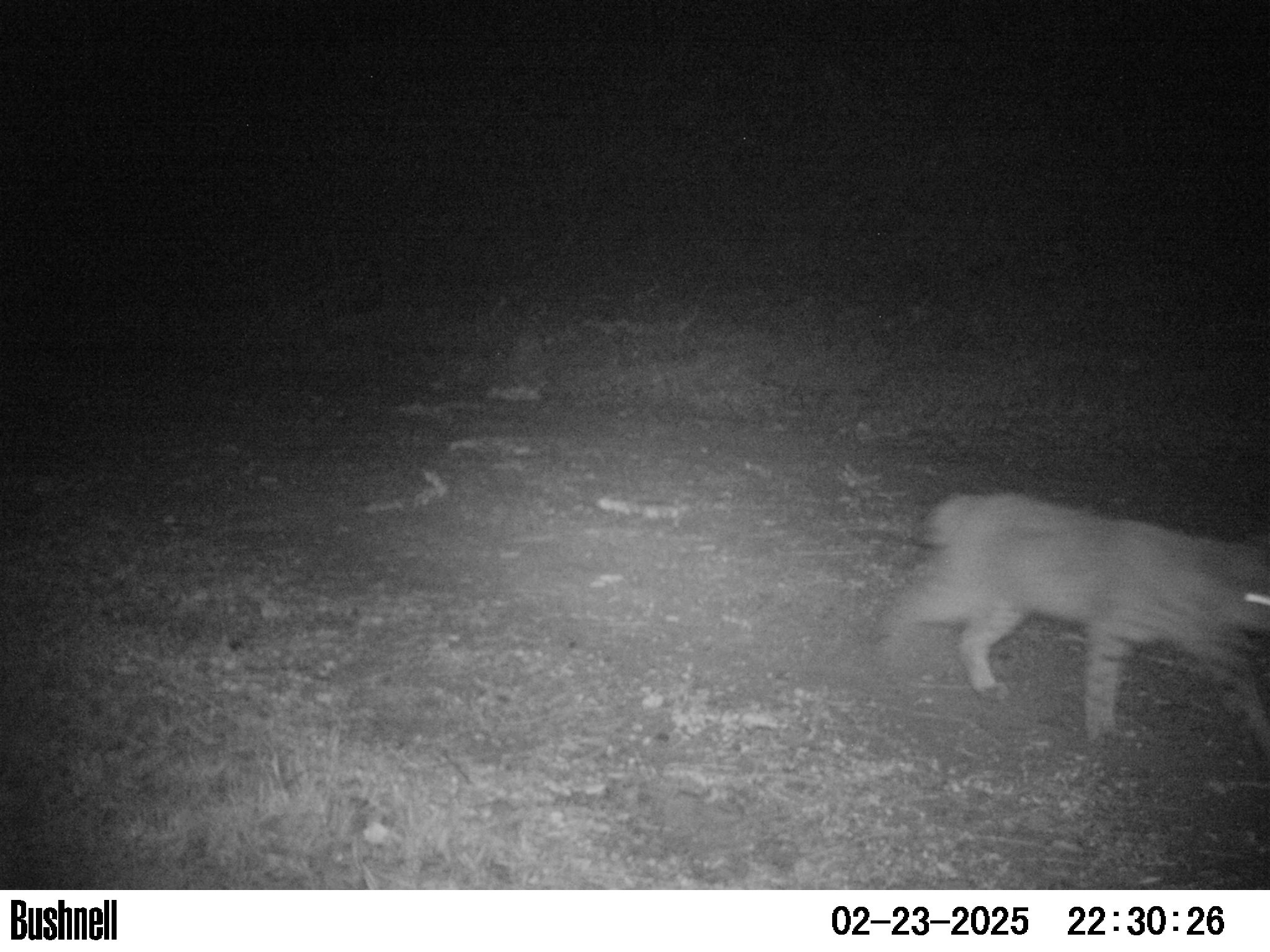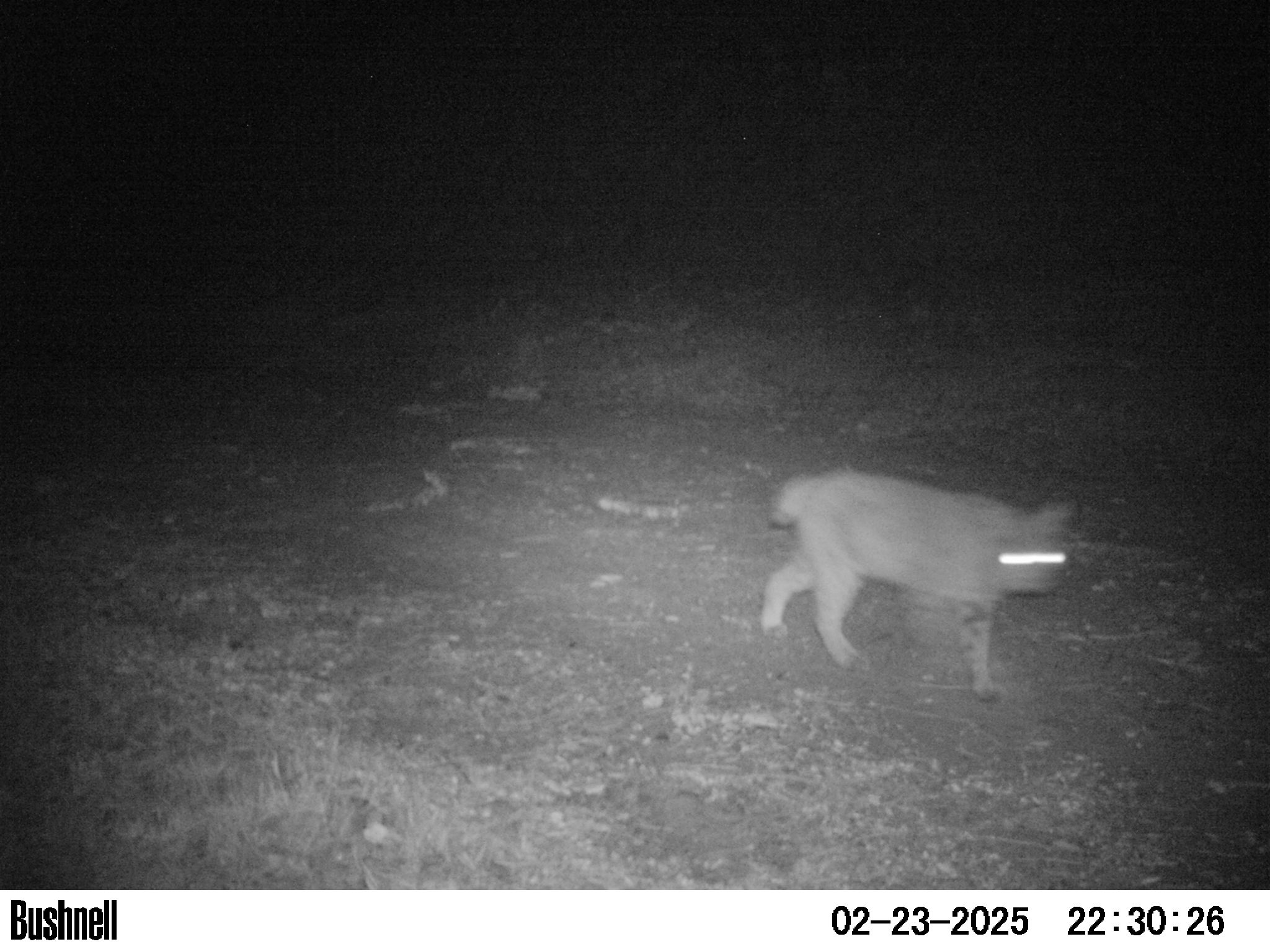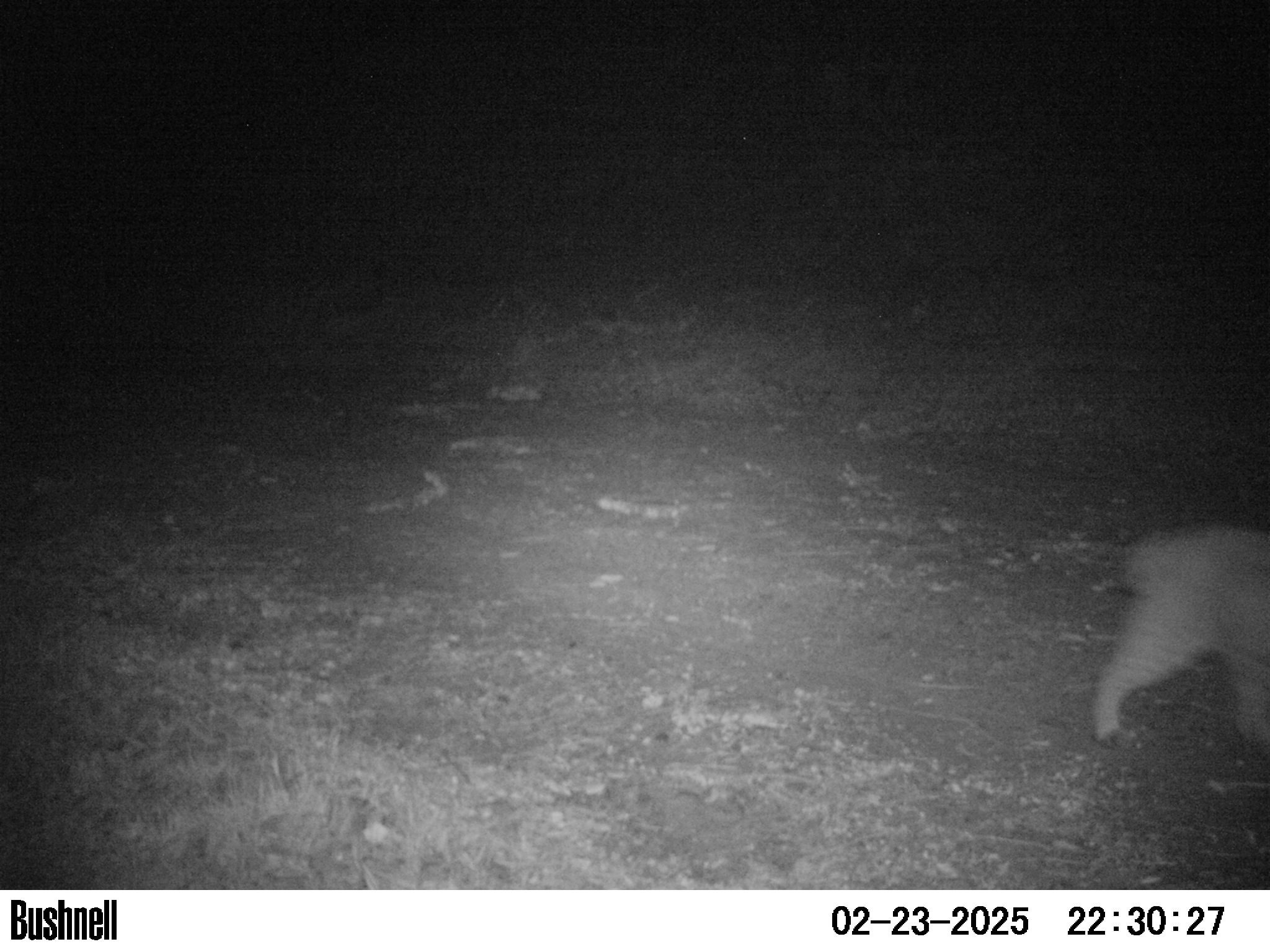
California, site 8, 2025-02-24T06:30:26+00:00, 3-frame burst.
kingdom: Animalia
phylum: Chordata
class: Mammalia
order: Carnivora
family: Felidae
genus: Lynx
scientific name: Lynx rufus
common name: bobcat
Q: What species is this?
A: Bobcat (Lynx rufus).